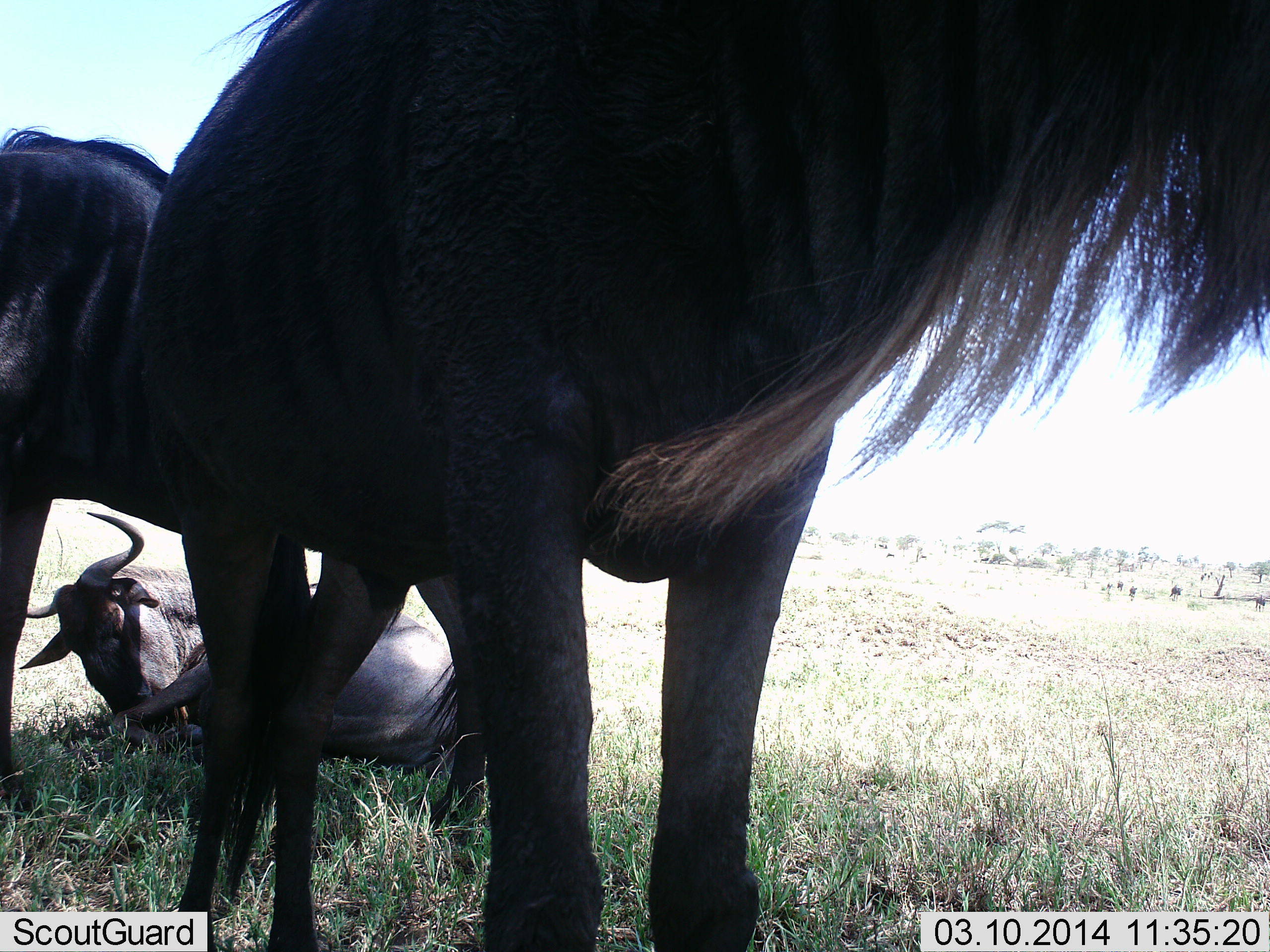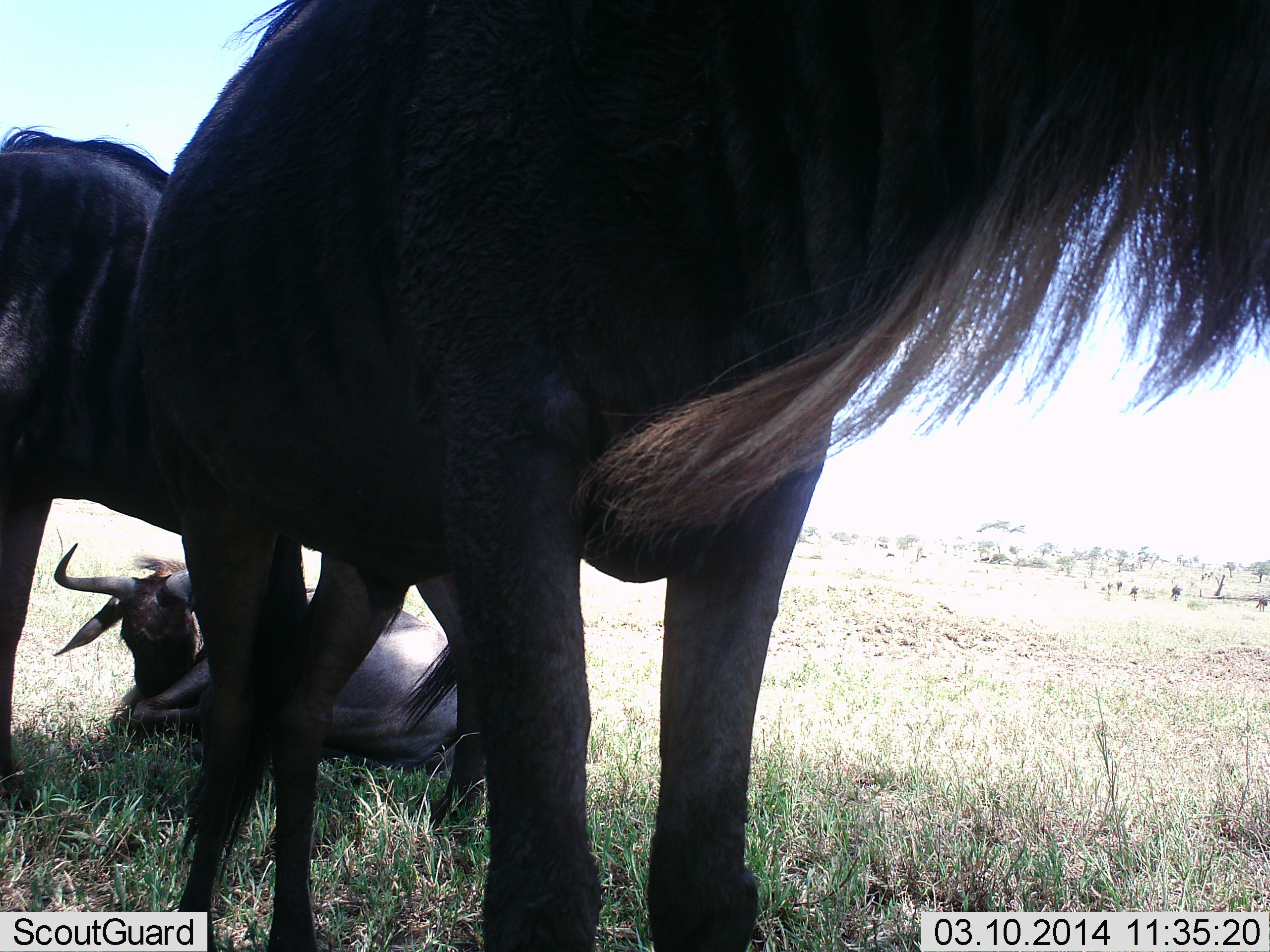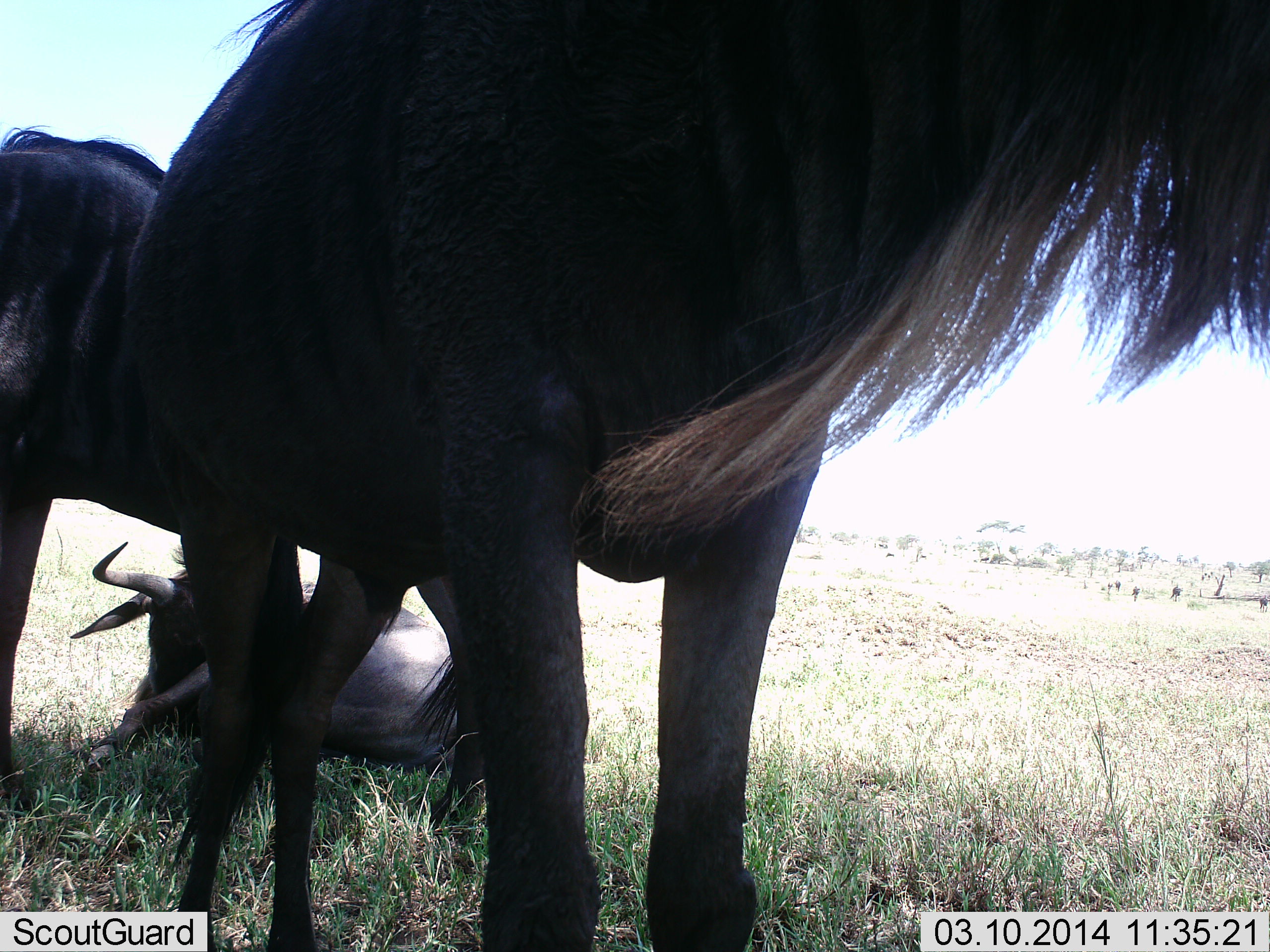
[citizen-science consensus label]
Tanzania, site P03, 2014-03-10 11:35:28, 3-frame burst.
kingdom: Animalia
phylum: Chordata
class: Mammalia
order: Artiodactyla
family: Bovidae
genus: Connochaetes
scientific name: Connochaetes taurinus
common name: blue wildebeest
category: wildebeest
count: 4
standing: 90%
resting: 80%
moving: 20%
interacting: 10%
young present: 0%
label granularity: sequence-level